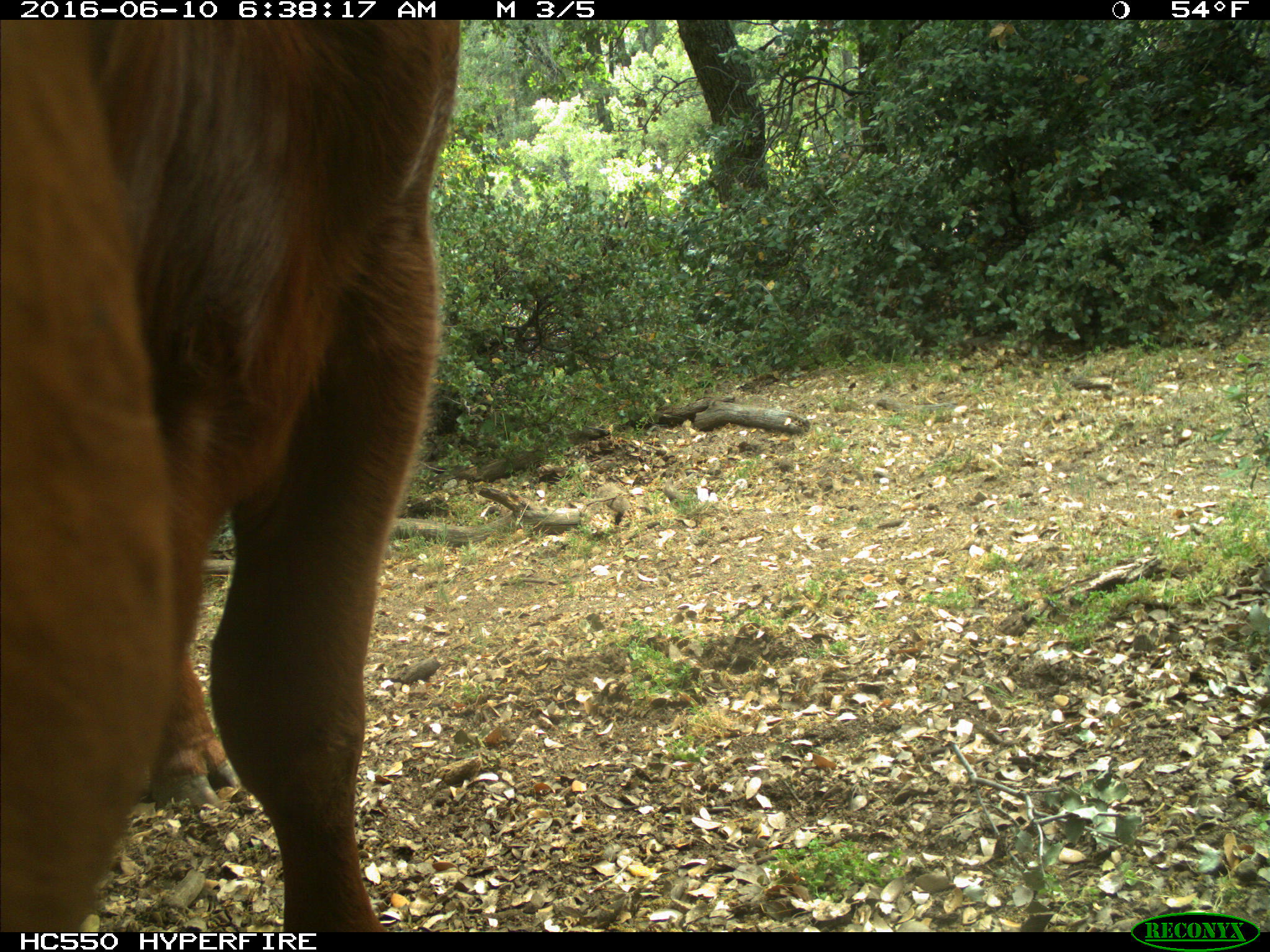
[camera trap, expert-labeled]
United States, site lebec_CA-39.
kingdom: Animalia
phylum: Chordata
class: Mammalia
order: Artiodactyla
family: Bovidae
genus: Bos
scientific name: Bos taurus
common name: domestic cow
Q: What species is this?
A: Bos taurus (domestic cow).